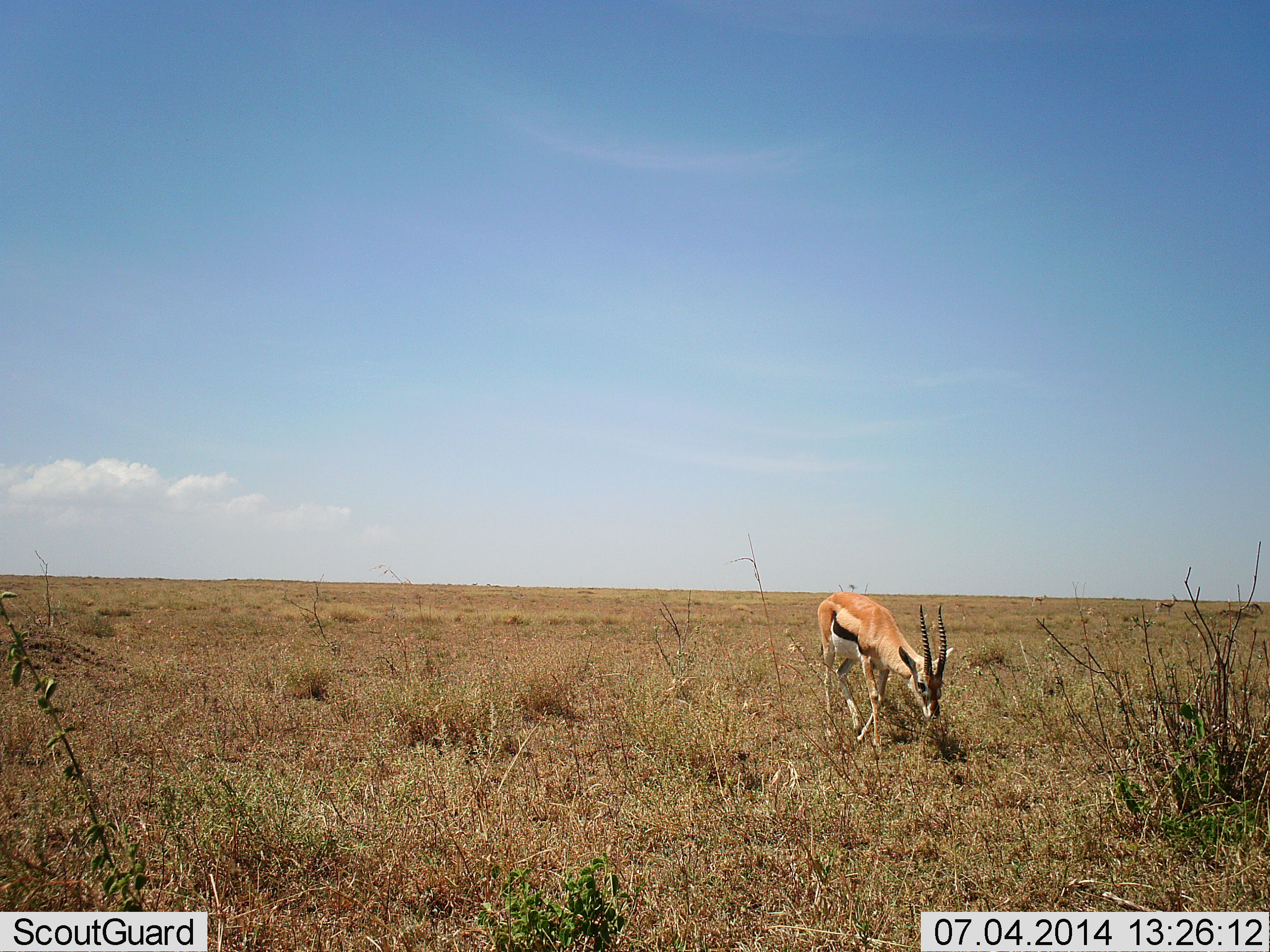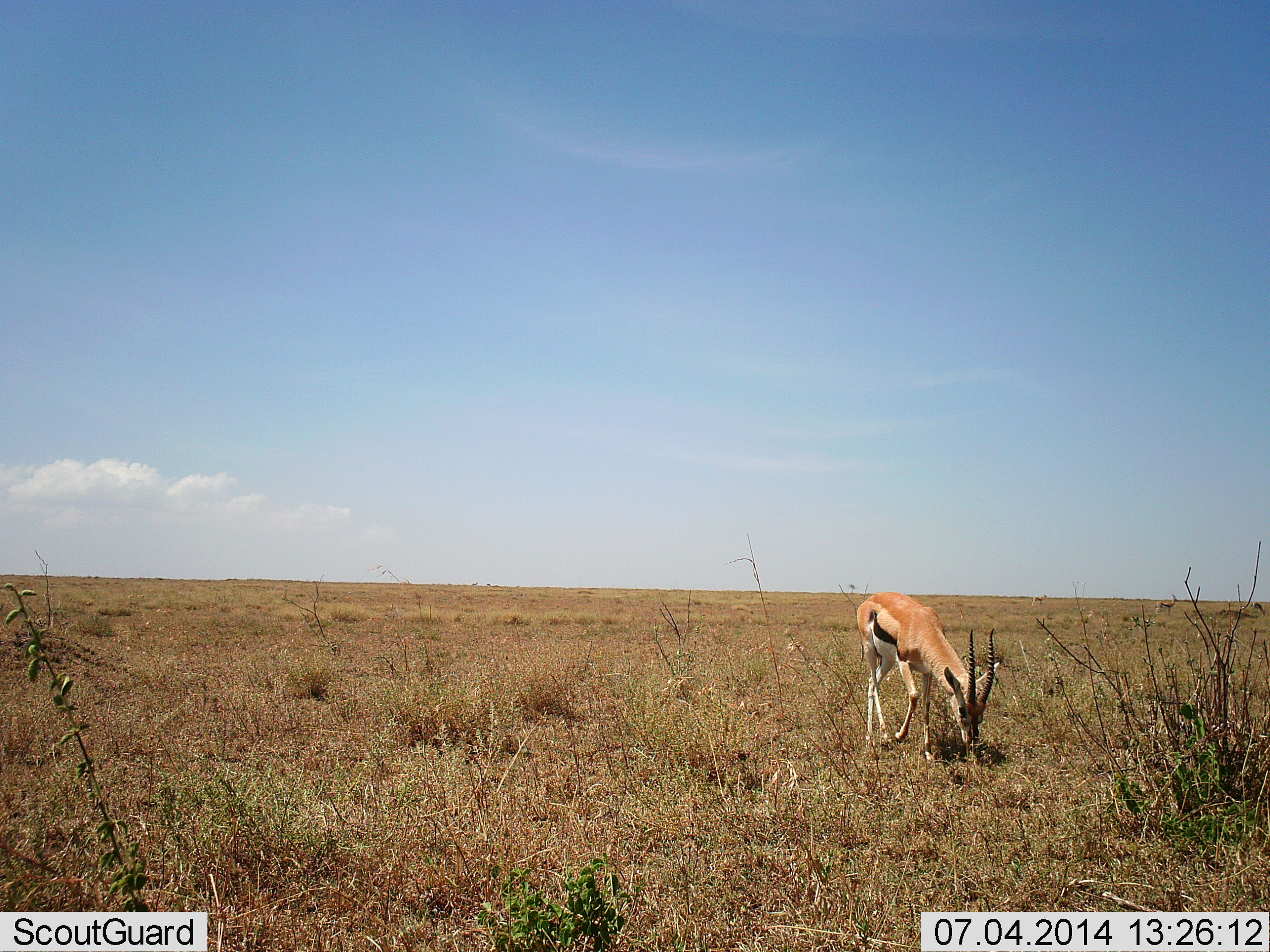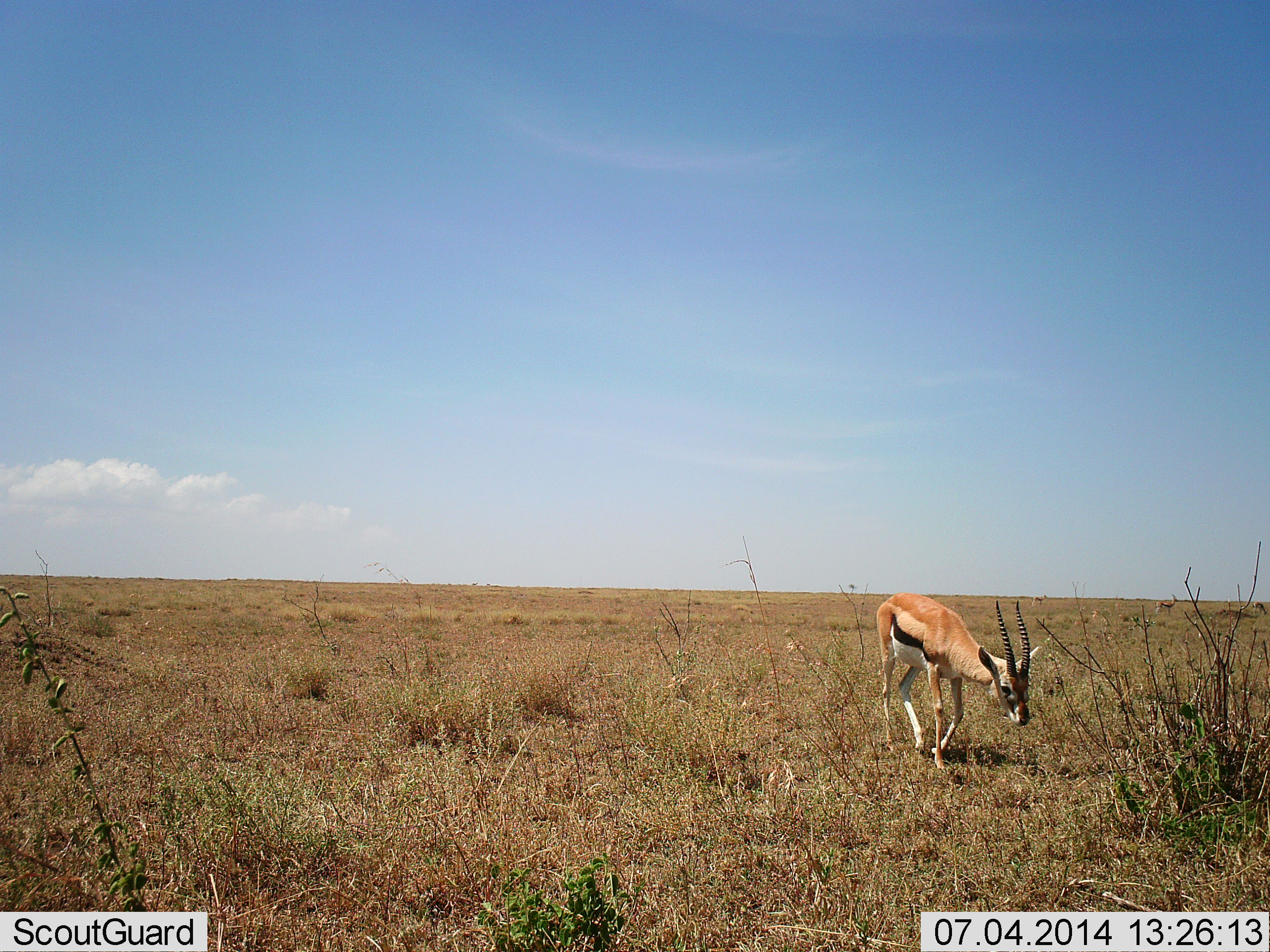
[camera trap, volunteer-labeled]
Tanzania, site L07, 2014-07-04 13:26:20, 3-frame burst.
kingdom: Animalia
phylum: Chordata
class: Mammalia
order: Artiodactyla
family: Bovidae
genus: Eudorcas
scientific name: Eudorcas thomsonii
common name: thomson's gazelle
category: gazellethomsons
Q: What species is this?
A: Gazellethomsons (thomson's gazelle) (Eudorcas thomsonii).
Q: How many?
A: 1.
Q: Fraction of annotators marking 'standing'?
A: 20%.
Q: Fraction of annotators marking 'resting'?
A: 0%.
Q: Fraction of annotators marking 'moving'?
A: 60%.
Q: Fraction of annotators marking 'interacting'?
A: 0%.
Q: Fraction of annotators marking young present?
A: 0%.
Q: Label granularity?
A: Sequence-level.